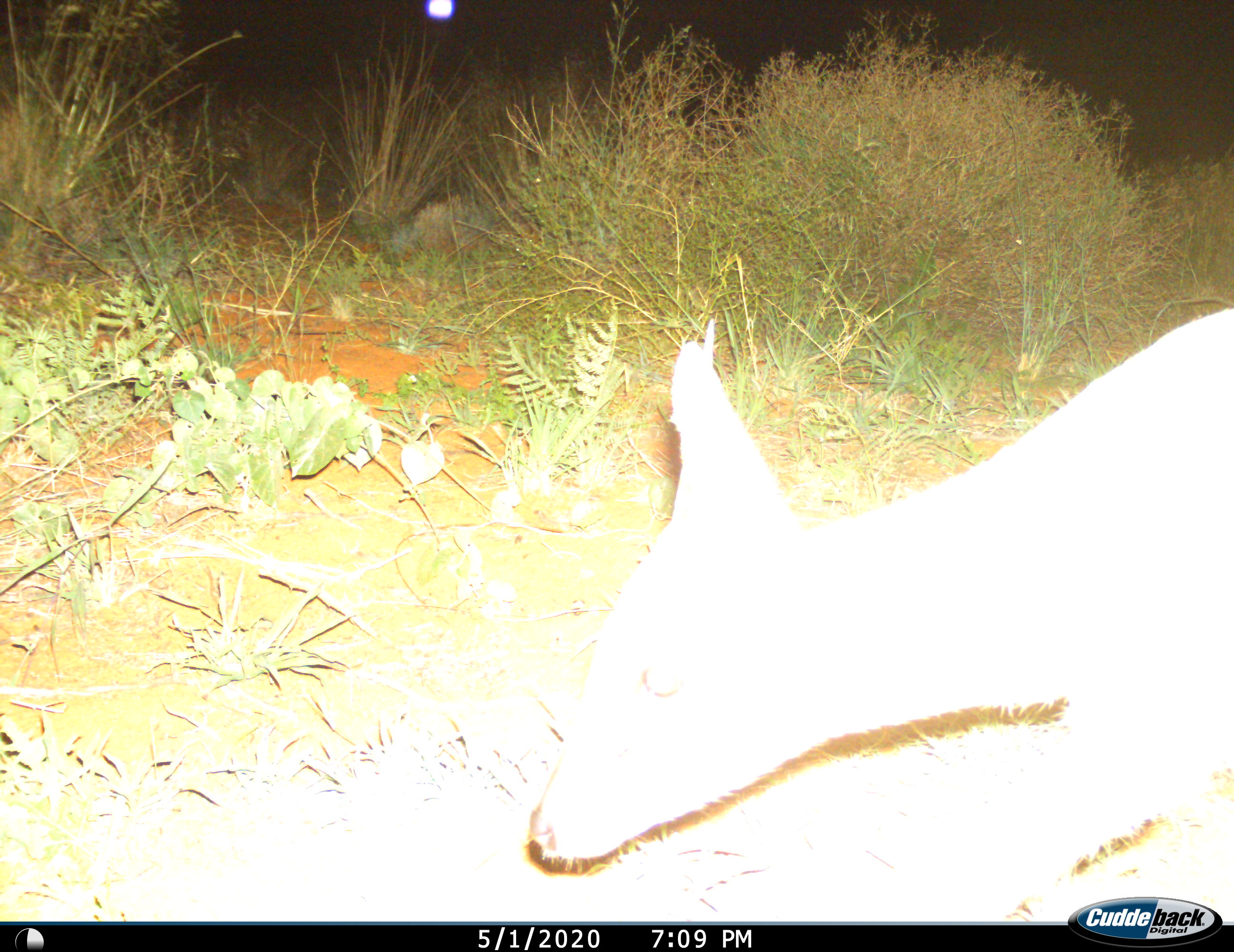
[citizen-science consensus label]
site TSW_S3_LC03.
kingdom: Animalia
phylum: Chordata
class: Mammalia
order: Artiodactyla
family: Bovidae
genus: Sylvicapra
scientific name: Sylvicapra grimmia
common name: common duiker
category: duikercommongrey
Duikercommongrey (common duiker) (Sylvicapra grimmia), count 1. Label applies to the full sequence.